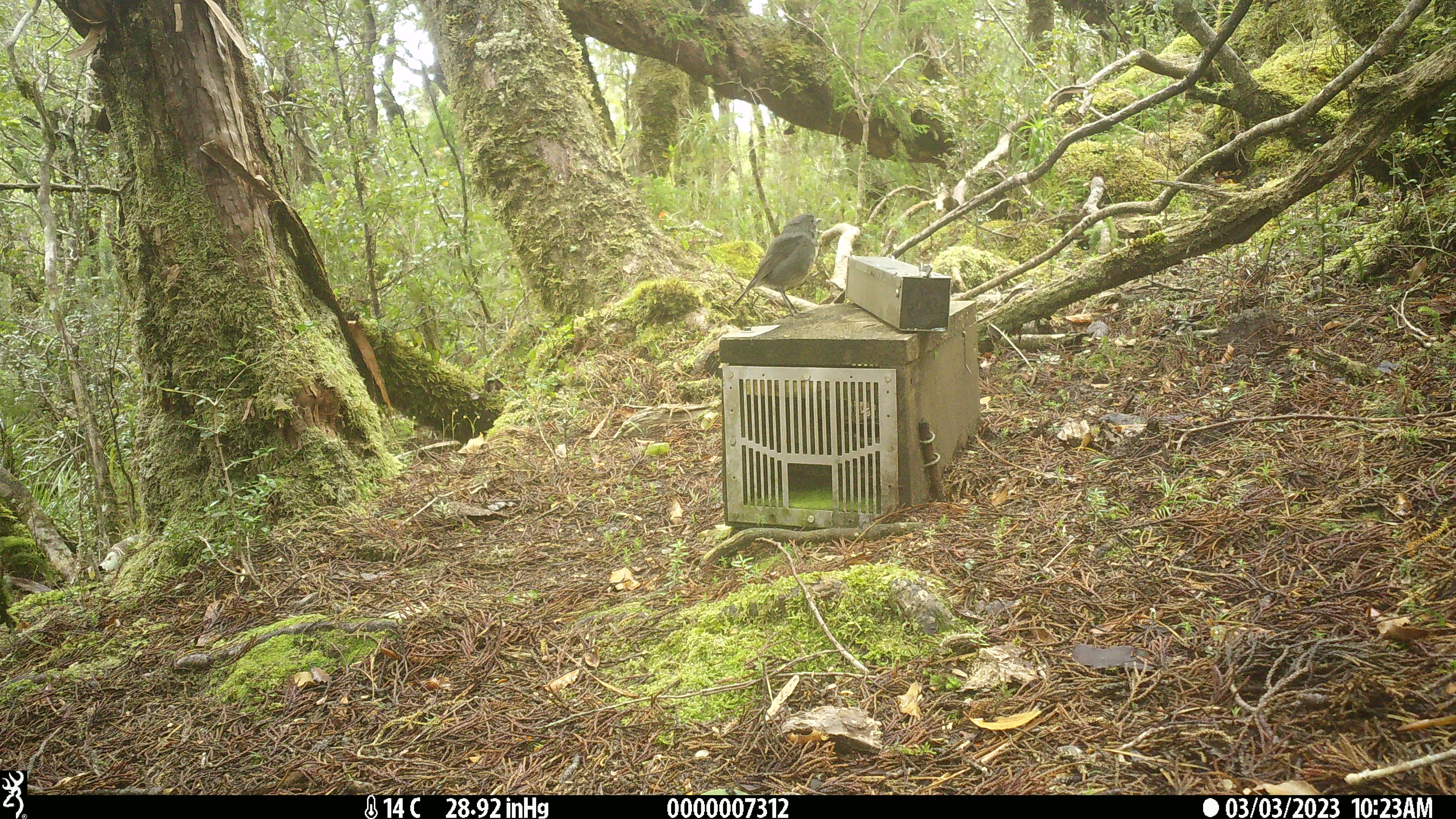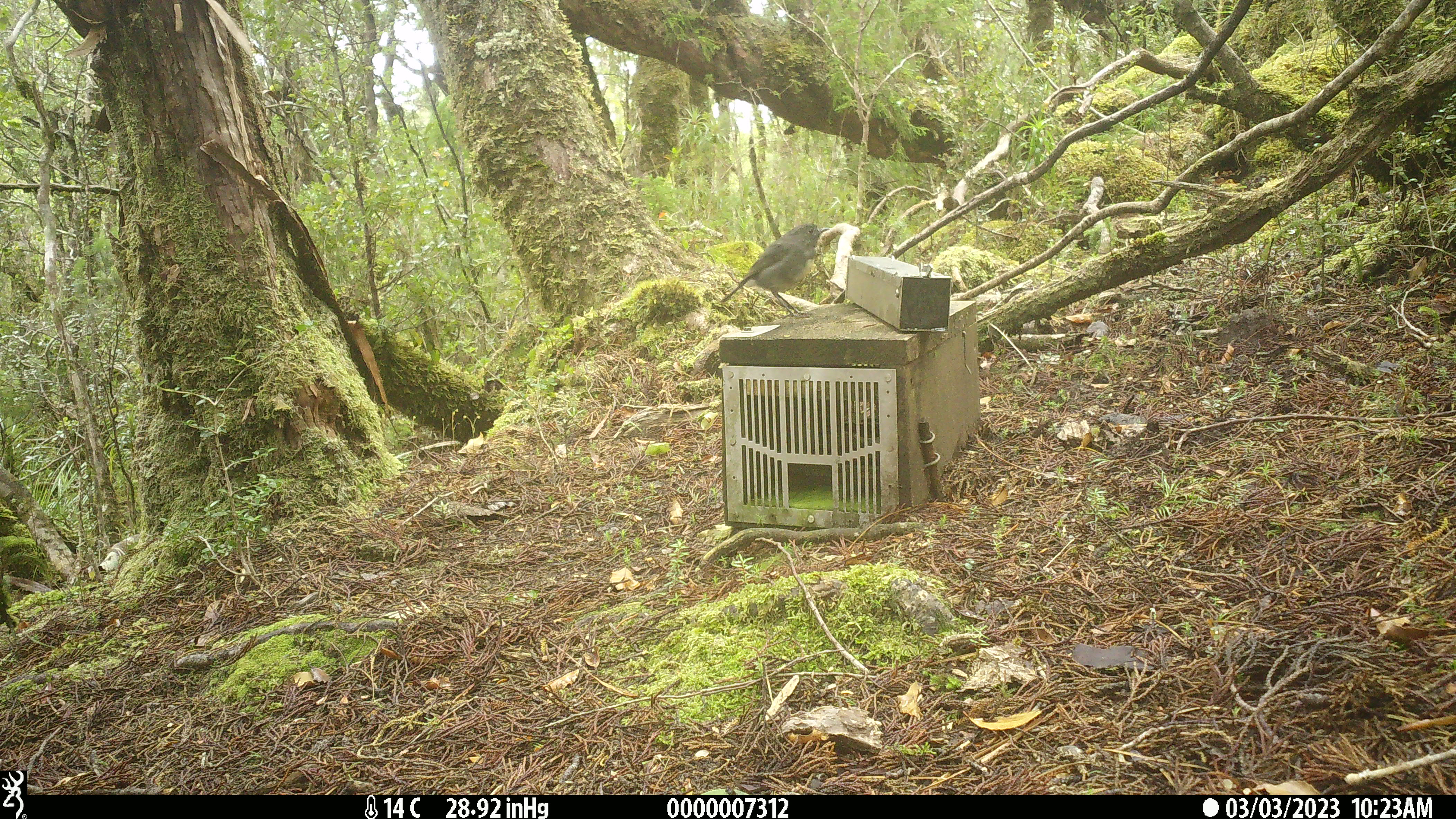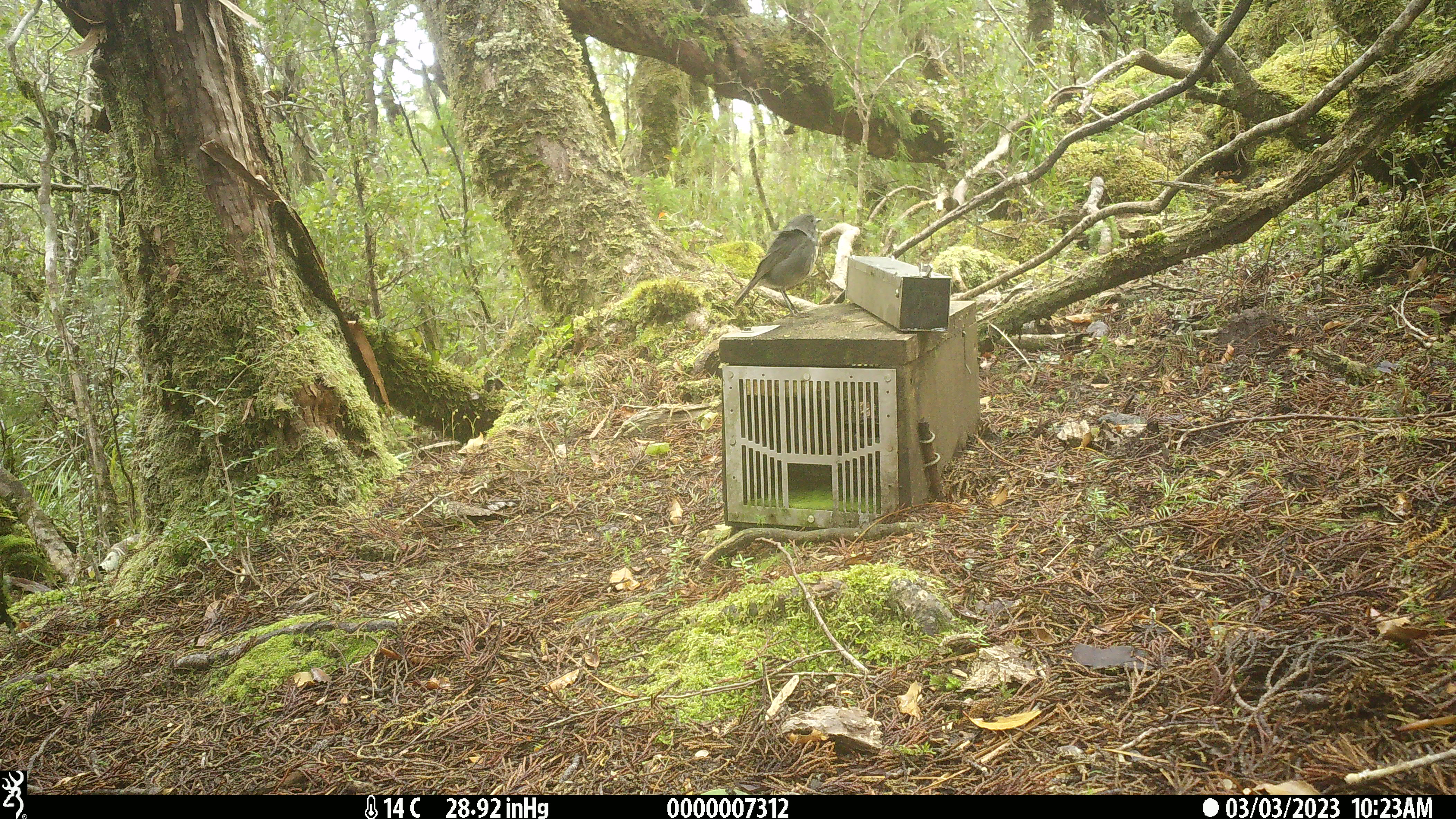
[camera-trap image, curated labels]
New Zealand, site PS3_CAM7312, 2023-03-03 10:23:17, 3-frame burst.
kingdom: Animalia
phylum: Chordata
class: Aves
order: Passeriformes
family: Petroicidae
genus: Petroica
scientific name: Petroica australis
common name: new zealand robin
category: robin